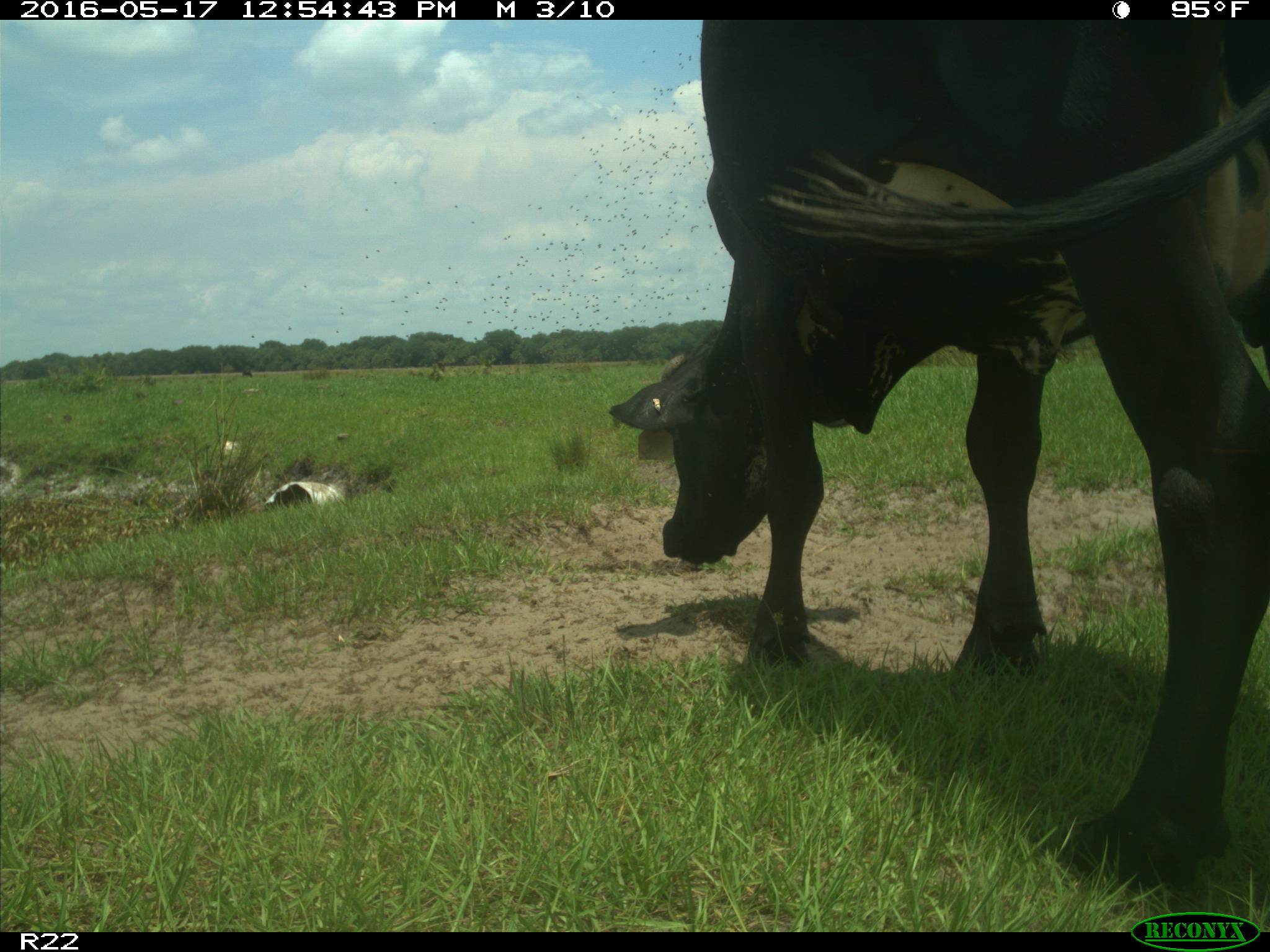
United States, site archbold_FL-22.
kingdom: Animalia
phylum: Chordata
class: Mammalia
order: Artiodactyla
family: Bovidae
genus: Bos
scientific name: Bos taurus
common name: domestic cow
Bos taurus (domestic cow).